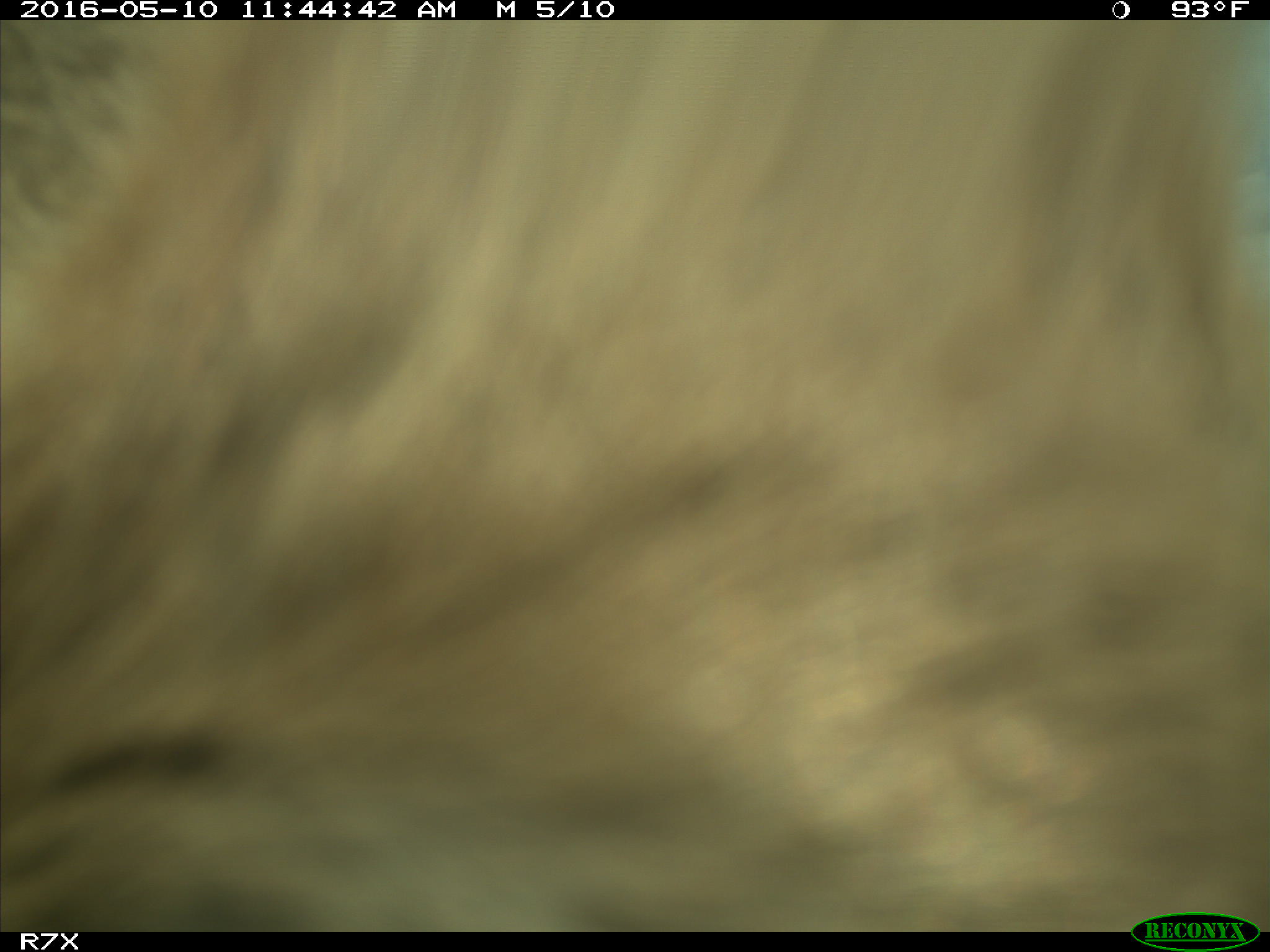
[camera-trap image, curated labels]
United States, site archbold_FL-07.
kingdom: Animalia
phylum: Chordata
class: Mammalia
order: Artiodactyla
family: Bovidae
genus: Bos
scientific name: Bos taurus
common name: domestic cow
Bos taurus (domestic cow).